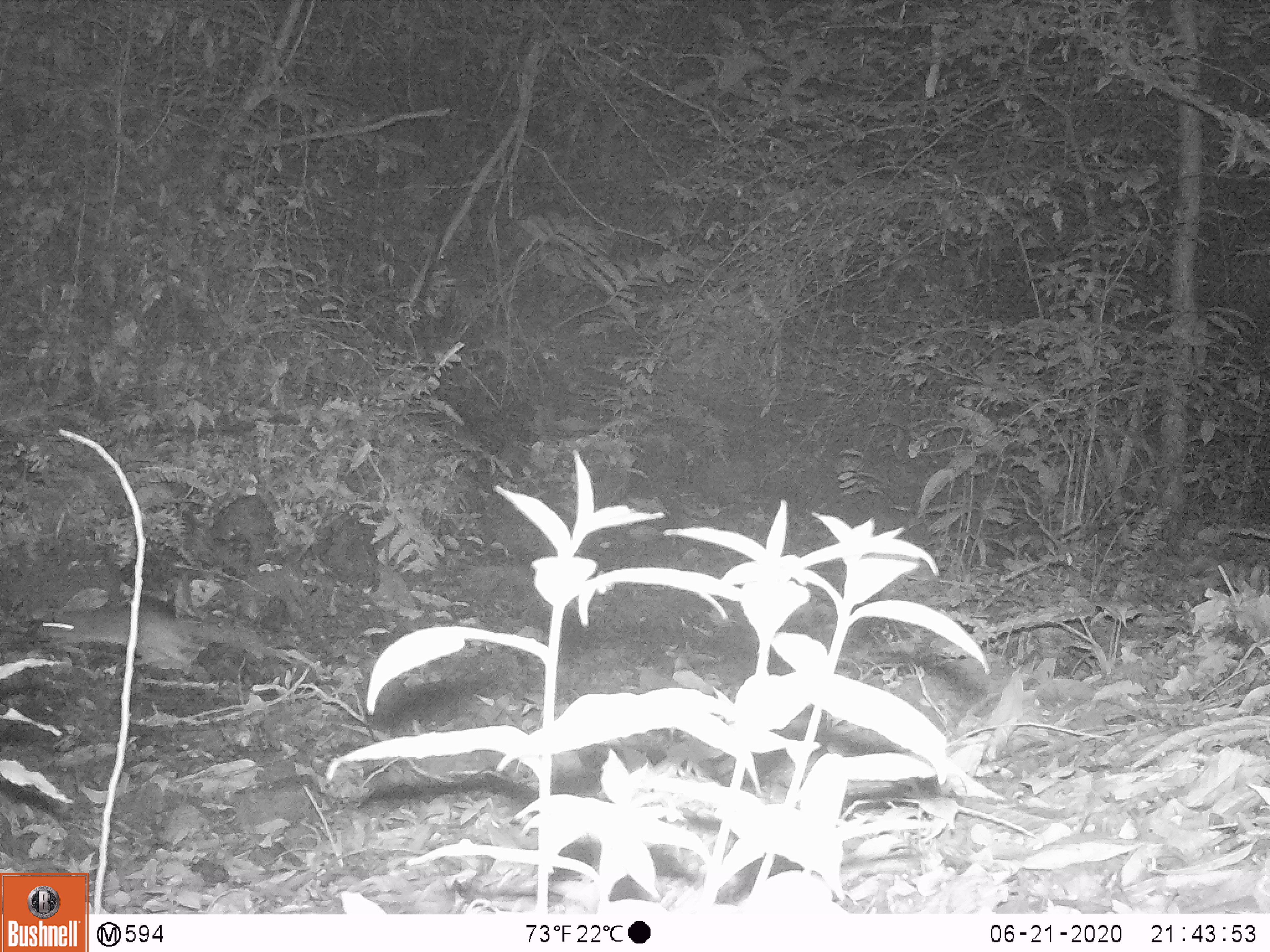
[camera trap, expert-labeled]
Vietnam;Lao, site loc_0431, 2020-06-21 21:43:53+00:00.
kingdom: Animalia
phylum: Chordata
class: Mammalia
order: Rodentia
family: Muridae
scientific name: Muridae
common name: old-world mice and rats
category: unidentified murid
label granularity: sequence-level